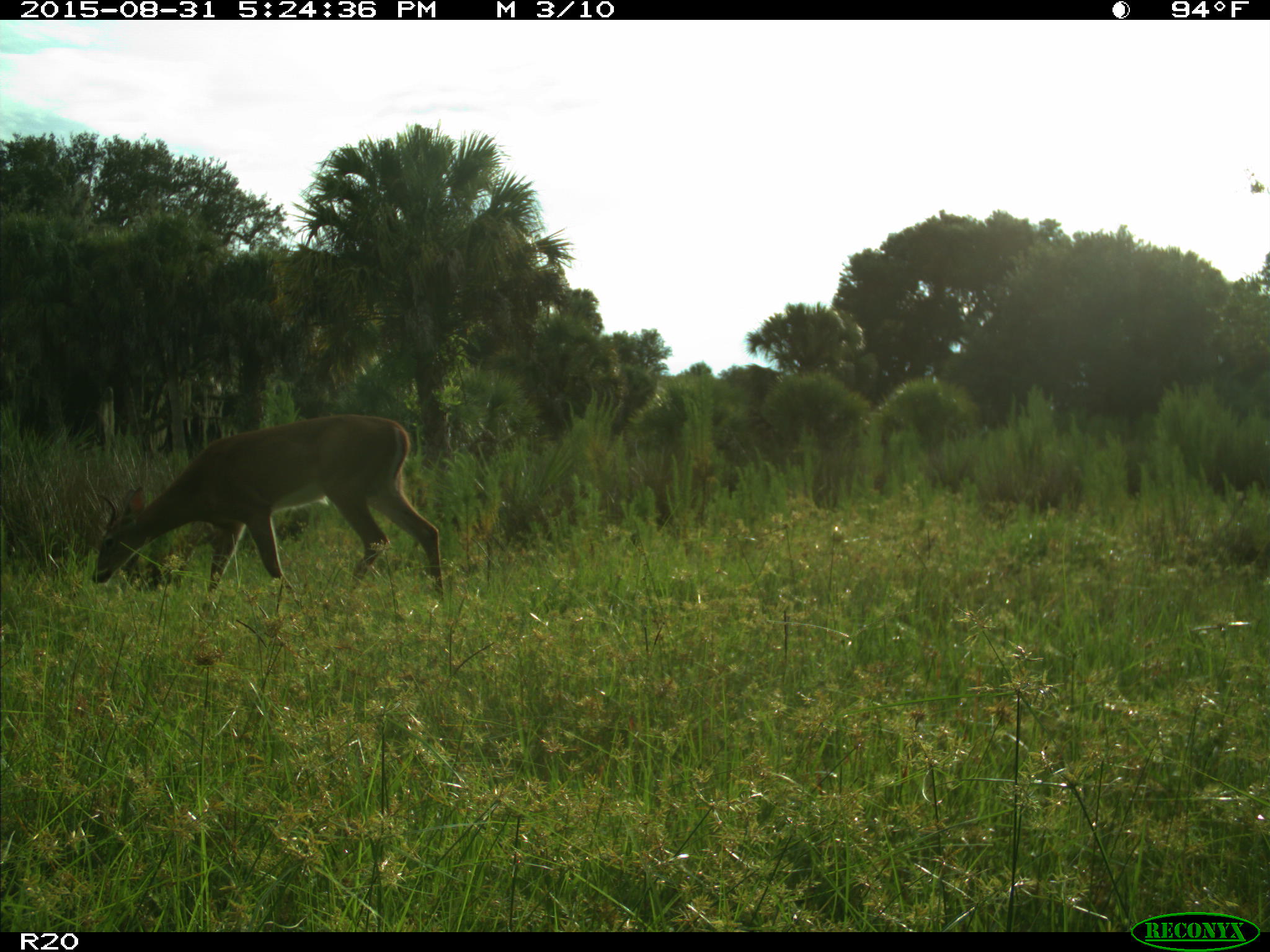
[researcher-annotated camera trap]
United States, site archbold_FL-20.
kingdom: Animalia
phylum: Chordata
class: Mammalia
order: Artiodactyla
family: Cervidae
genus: Odocoileus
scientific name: Odocoileus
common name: deer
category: unidentified deer